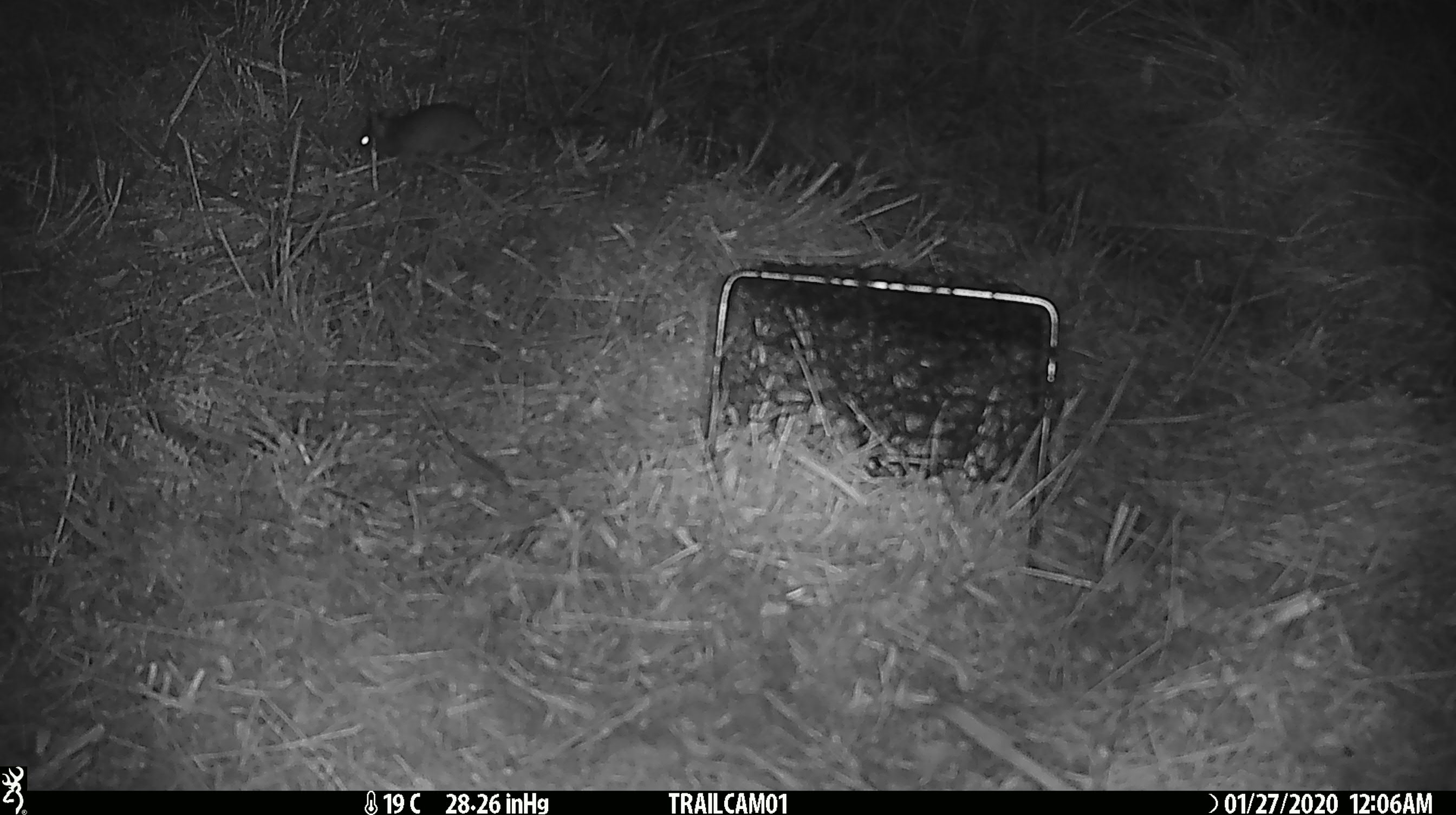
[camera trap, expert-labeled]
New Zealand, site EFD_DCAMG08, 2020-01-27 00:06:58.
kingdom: Animalia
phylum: Chordata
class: Mammalia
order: Rodentia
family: Muridae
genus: Mus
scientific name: Mus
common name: mouse